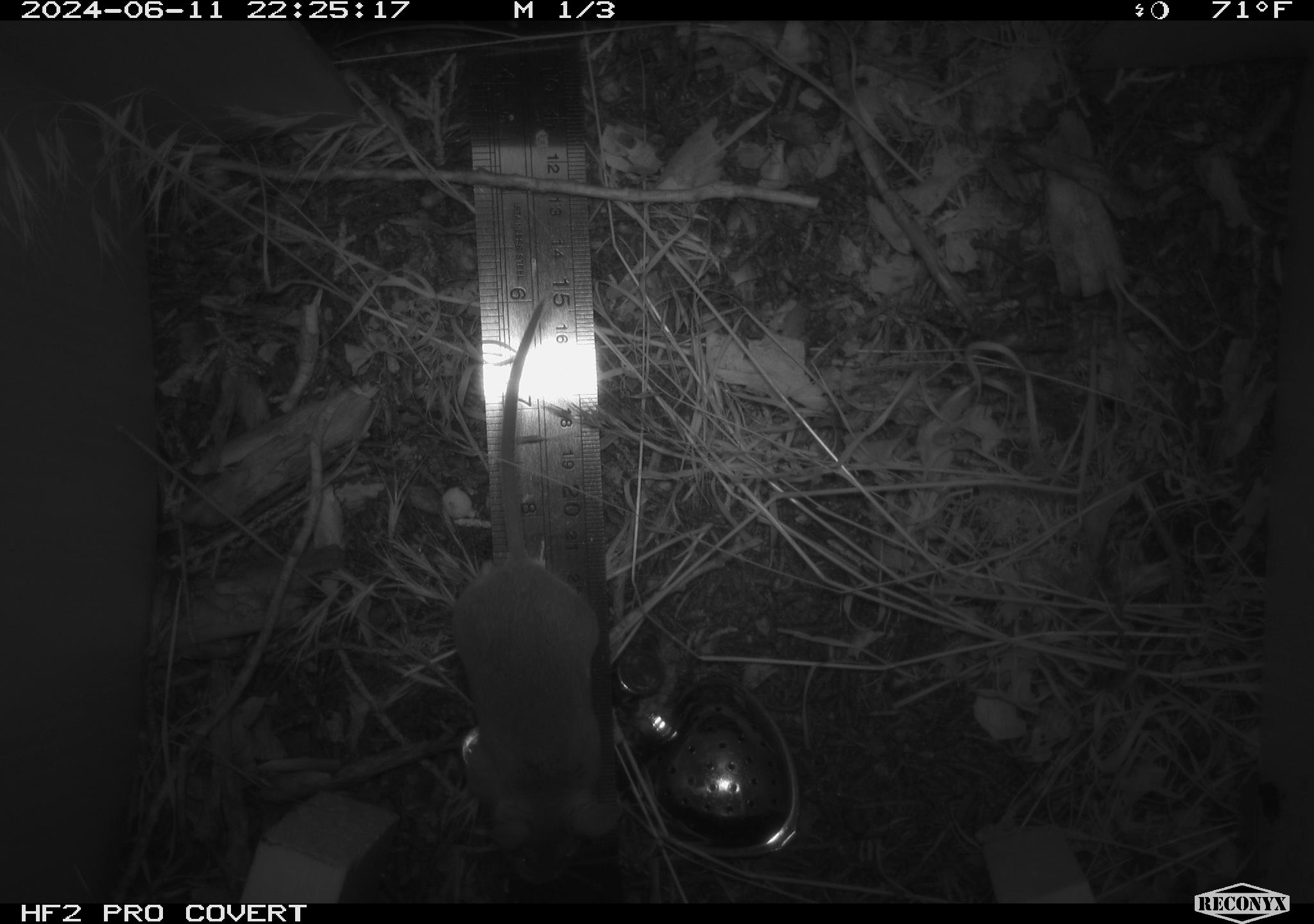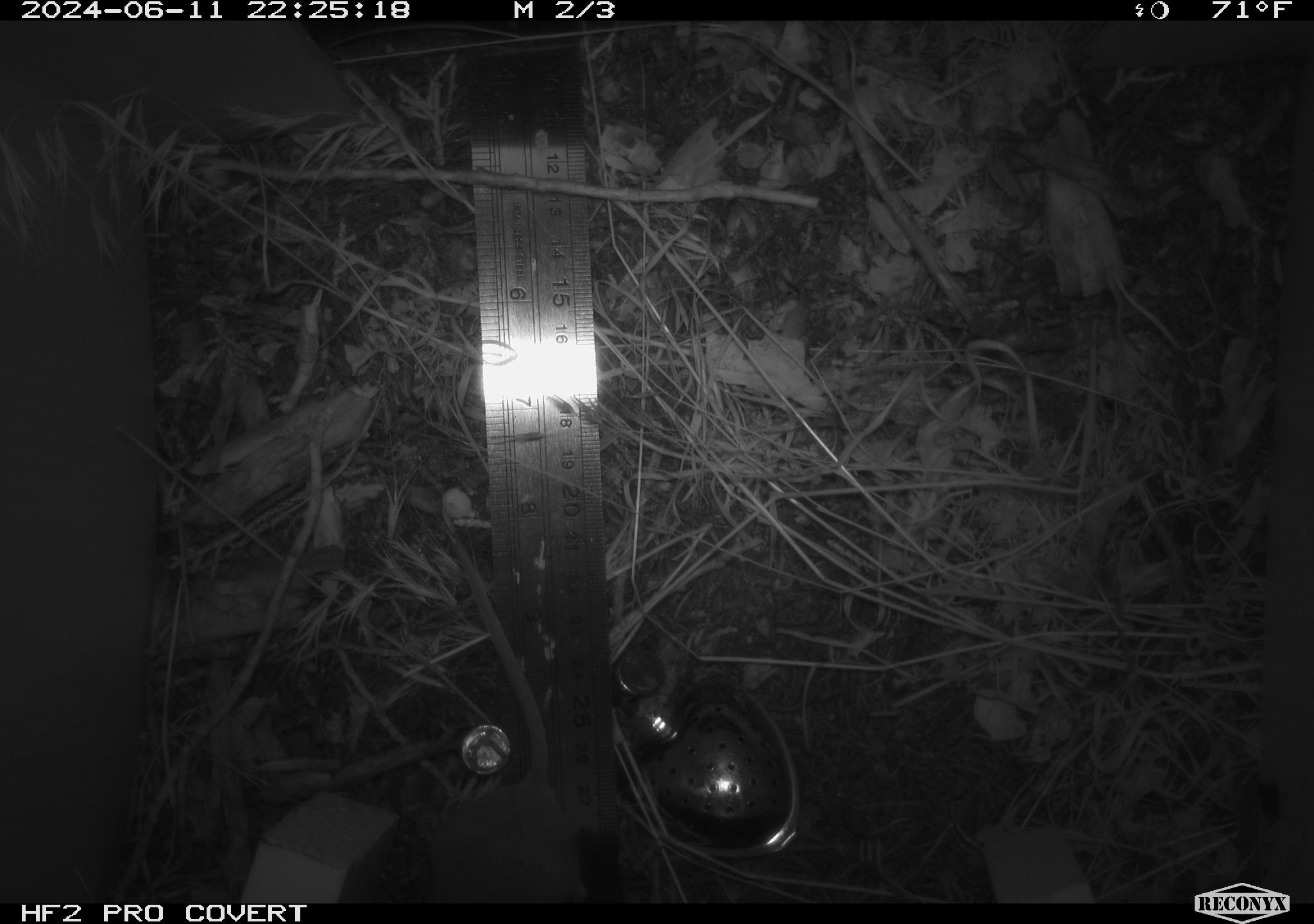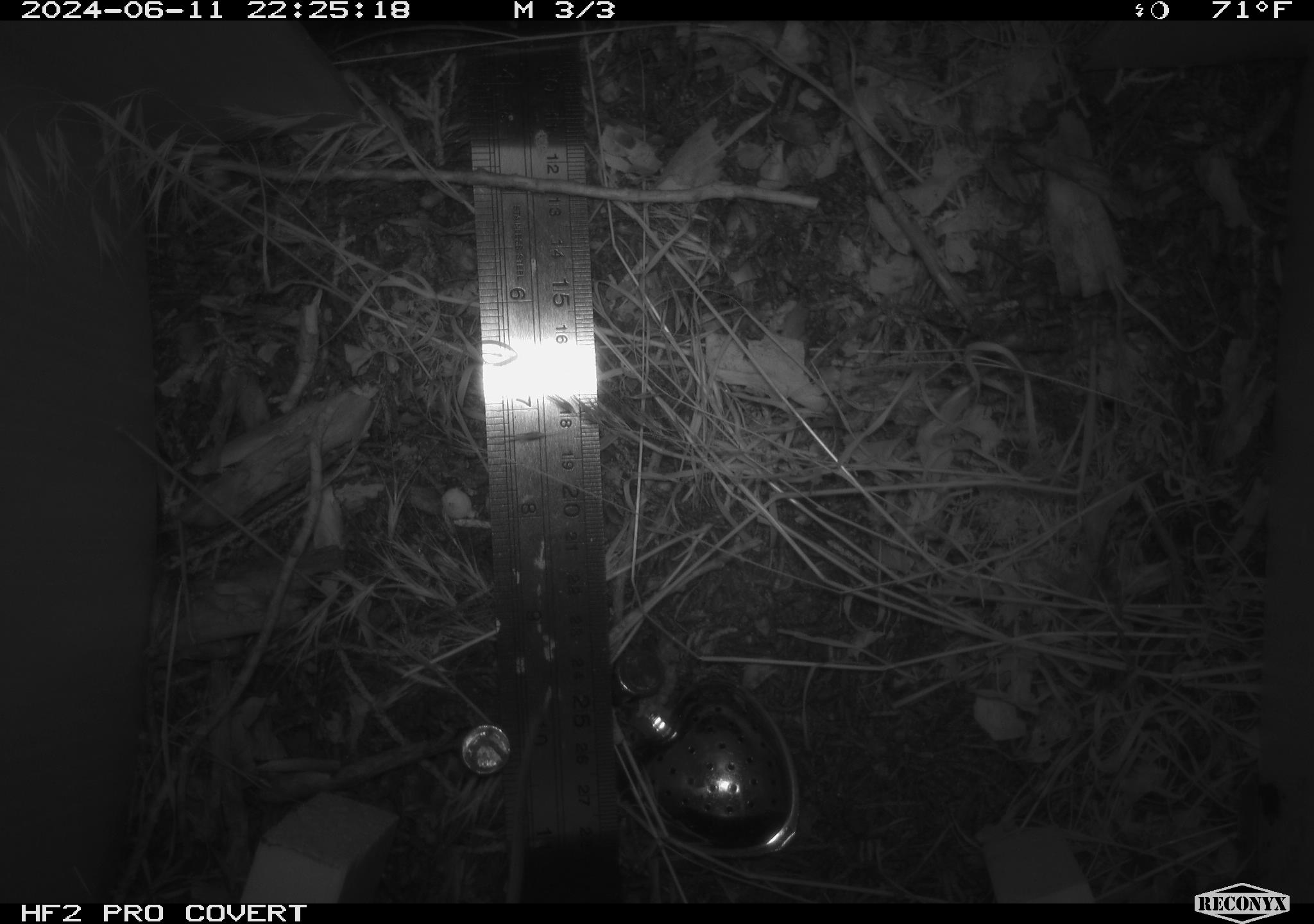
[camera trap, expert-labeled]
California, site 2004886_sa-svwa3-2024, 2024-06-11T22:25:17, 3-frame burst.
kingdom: Animalia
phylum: Chordata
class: Mammalia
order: Rodentia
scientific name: Rodentia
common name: mouse species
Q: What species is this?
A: Mouse species (Rodentia).